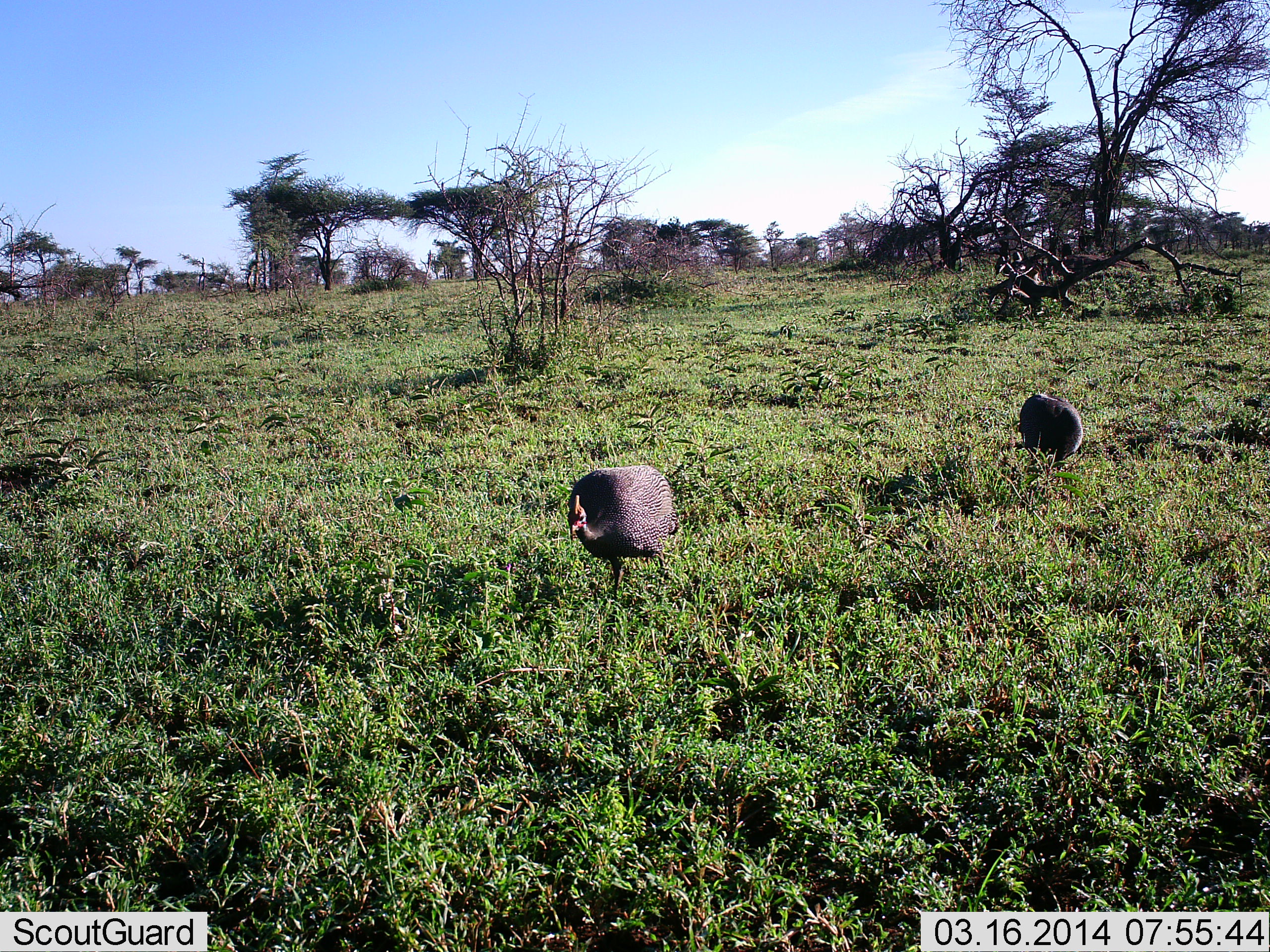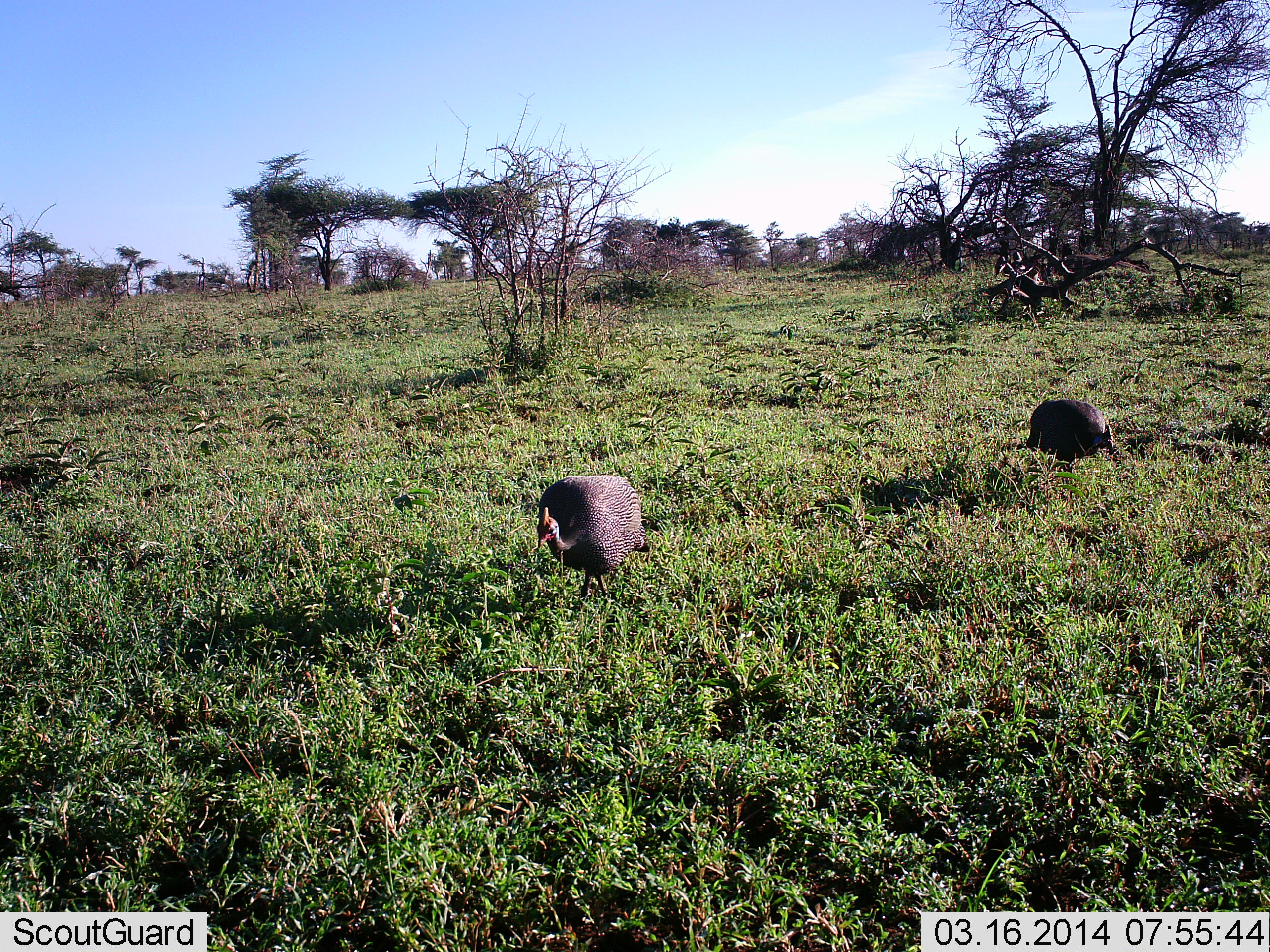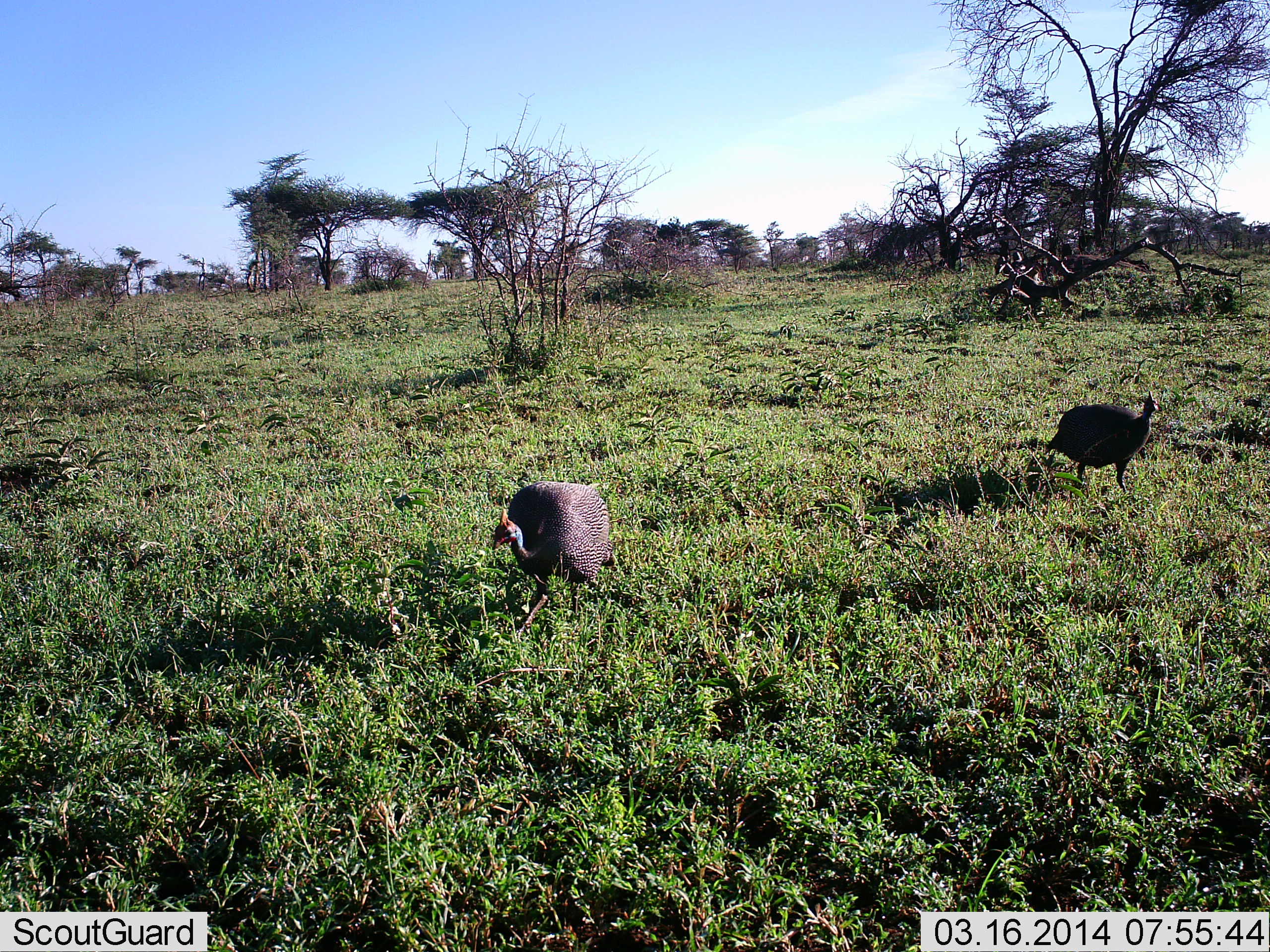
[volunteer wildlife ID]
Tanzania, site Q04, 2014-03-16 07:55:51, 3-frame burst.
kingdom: Animalia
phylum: Chordata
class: Aves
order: Galliformes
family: Numididae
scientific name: Numididae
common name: guinea fowl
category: guineafowl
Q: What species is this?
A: Guineafowl (guinea fowl) (Numididae).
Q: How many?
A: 2.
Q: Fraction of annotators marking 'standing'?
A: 10%.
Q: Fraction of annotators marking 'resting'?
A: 0%.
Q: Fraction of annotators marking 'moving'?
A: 90%.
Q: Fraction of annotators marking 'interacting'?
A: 0%.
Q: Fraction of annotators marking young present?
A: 0%.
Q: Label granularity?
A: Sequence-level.